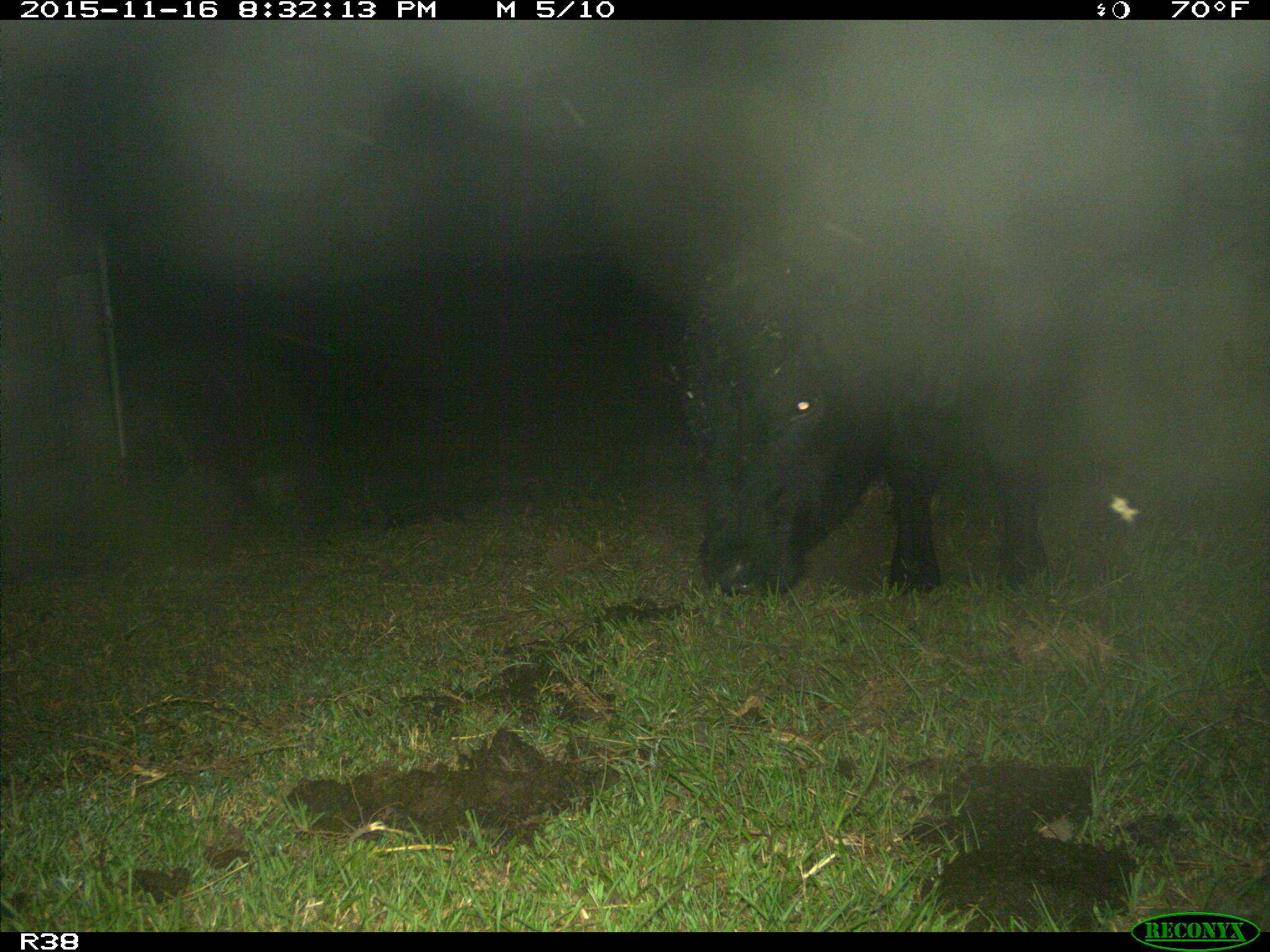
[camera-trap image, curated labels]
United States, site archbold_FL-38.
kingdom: Animalia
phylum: Chordata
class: Mammalia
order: Artiodactyla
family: Bovidae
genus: Bos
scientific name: Bos taurus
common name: domestic cow